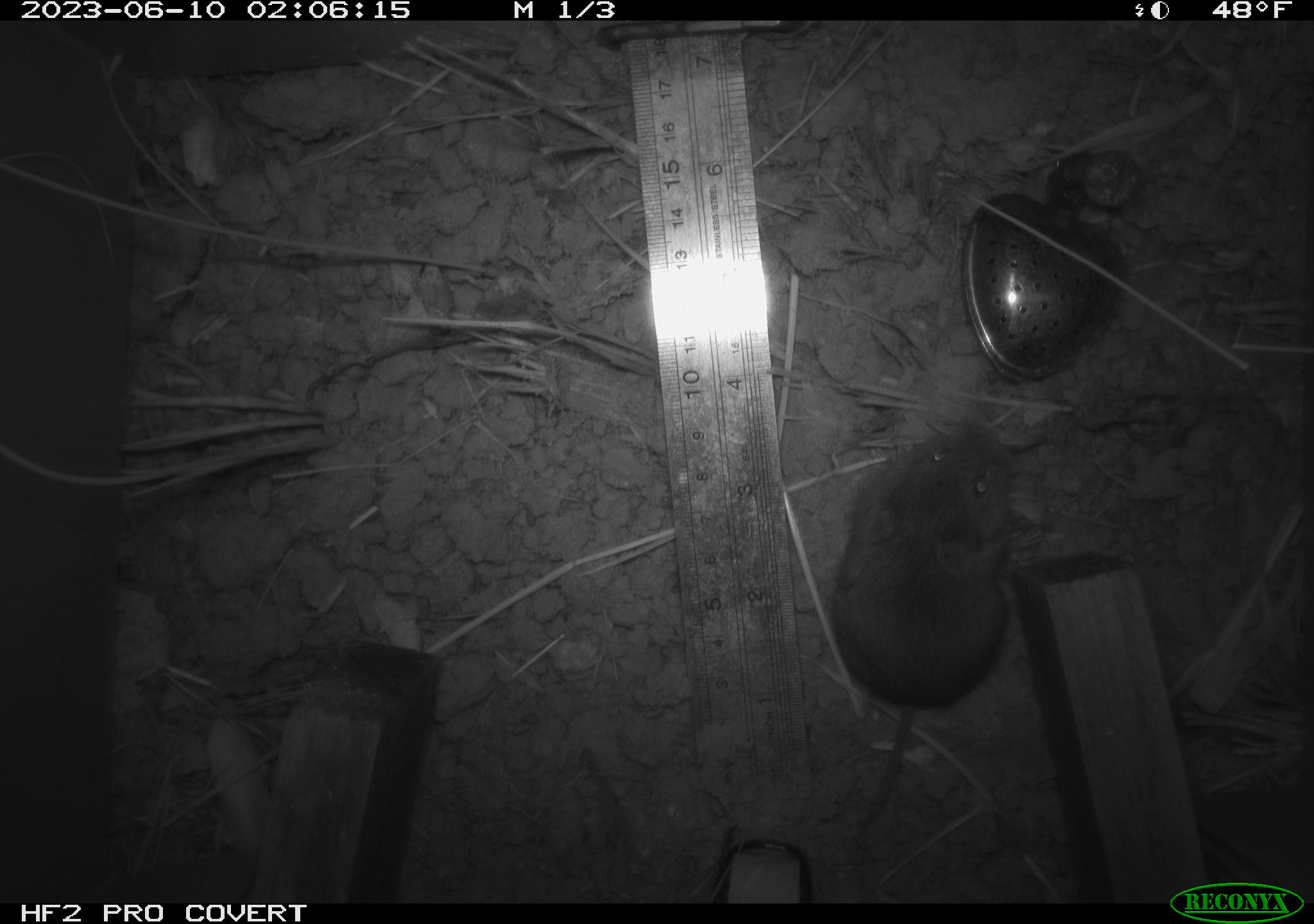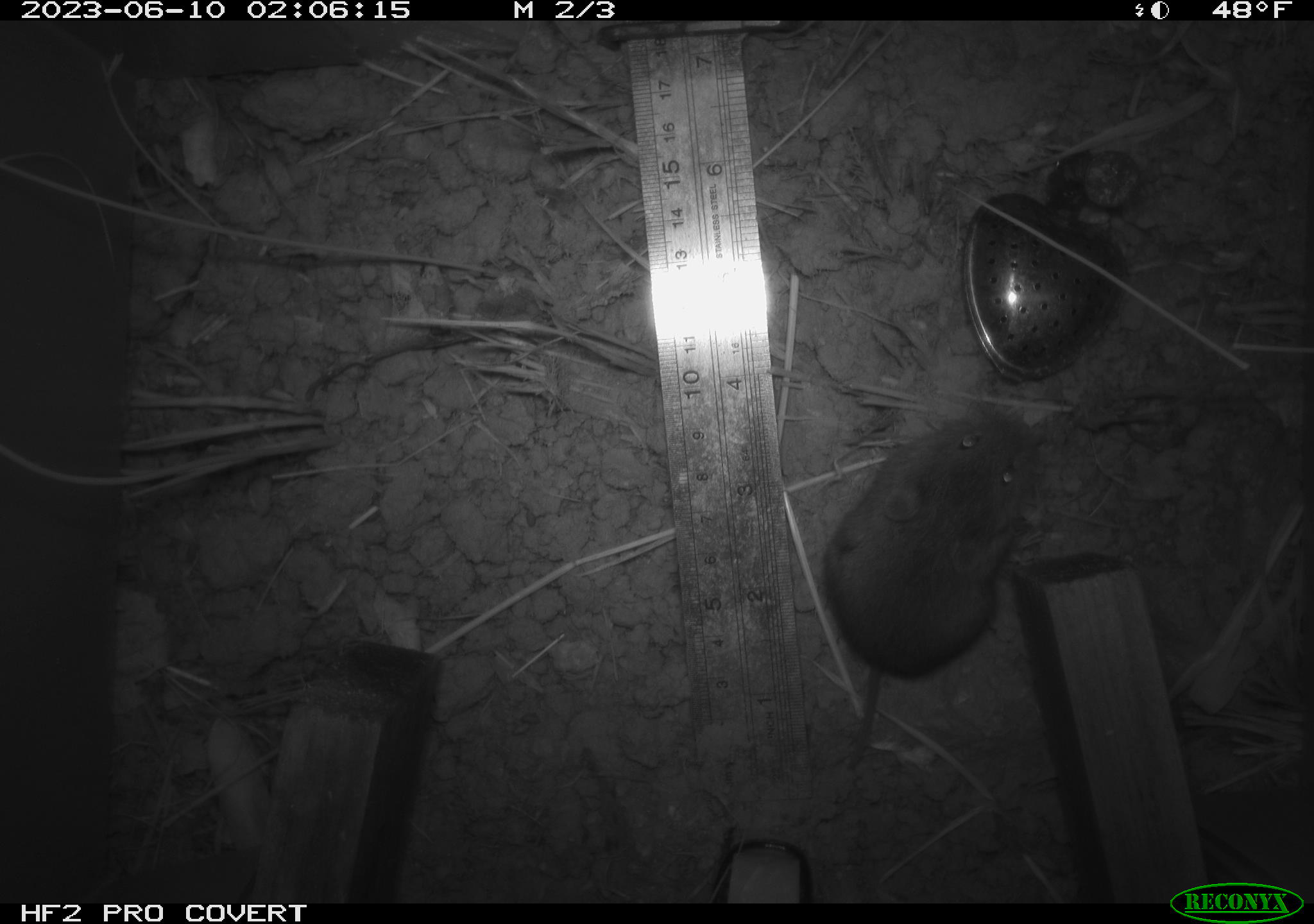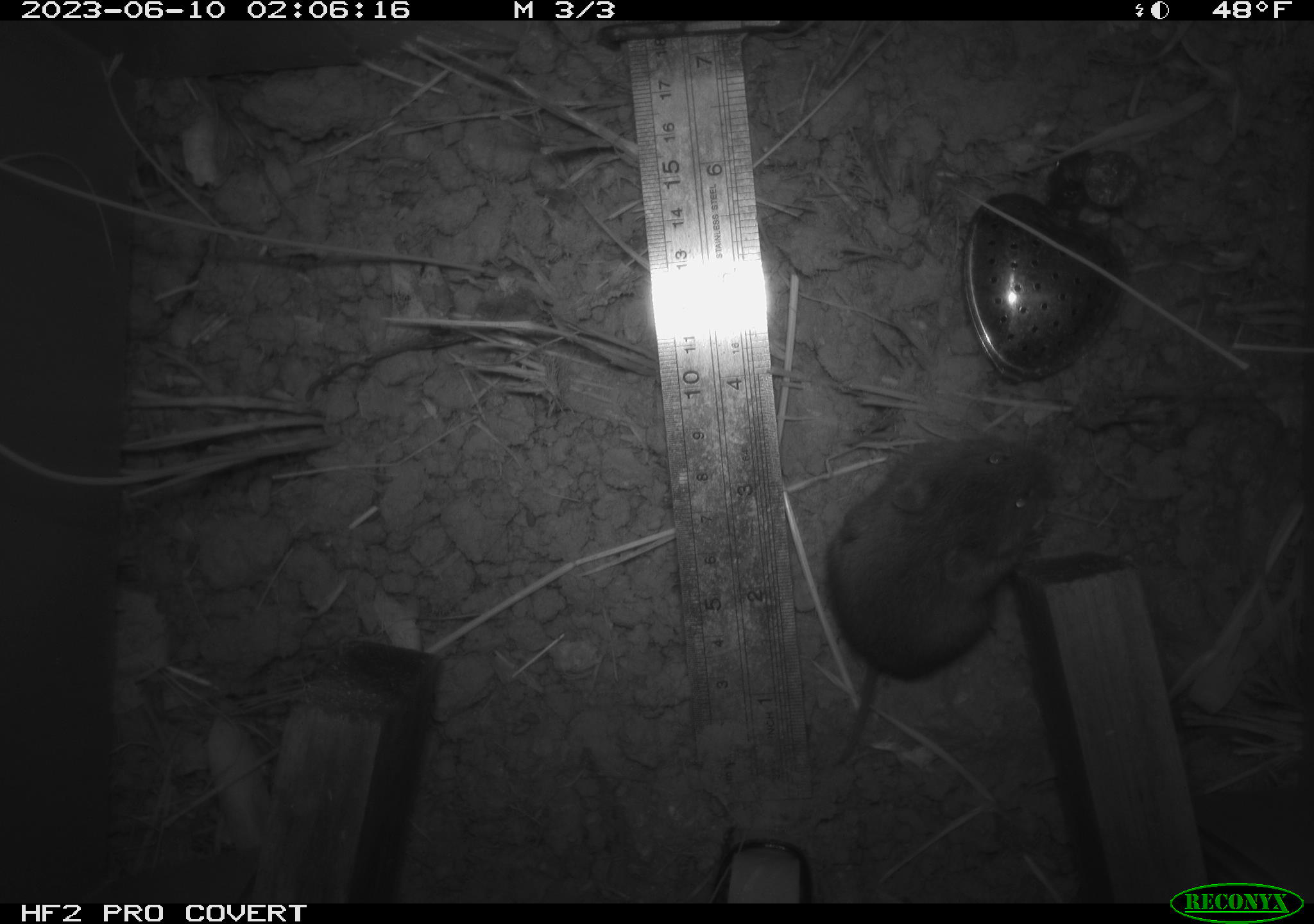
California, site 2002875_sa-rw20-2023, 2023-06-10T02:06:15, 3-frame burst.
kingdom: Animalia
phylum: Chordata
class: Mammalia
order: Rodentia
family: Cricetidae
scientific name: Arvicolinae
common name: voles, lemmings, and muskrats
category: arvicolinae subfamily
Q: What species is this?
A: Arvicolinae subfamily (voles, lemmings, and muskrats) (Arvicolinae).